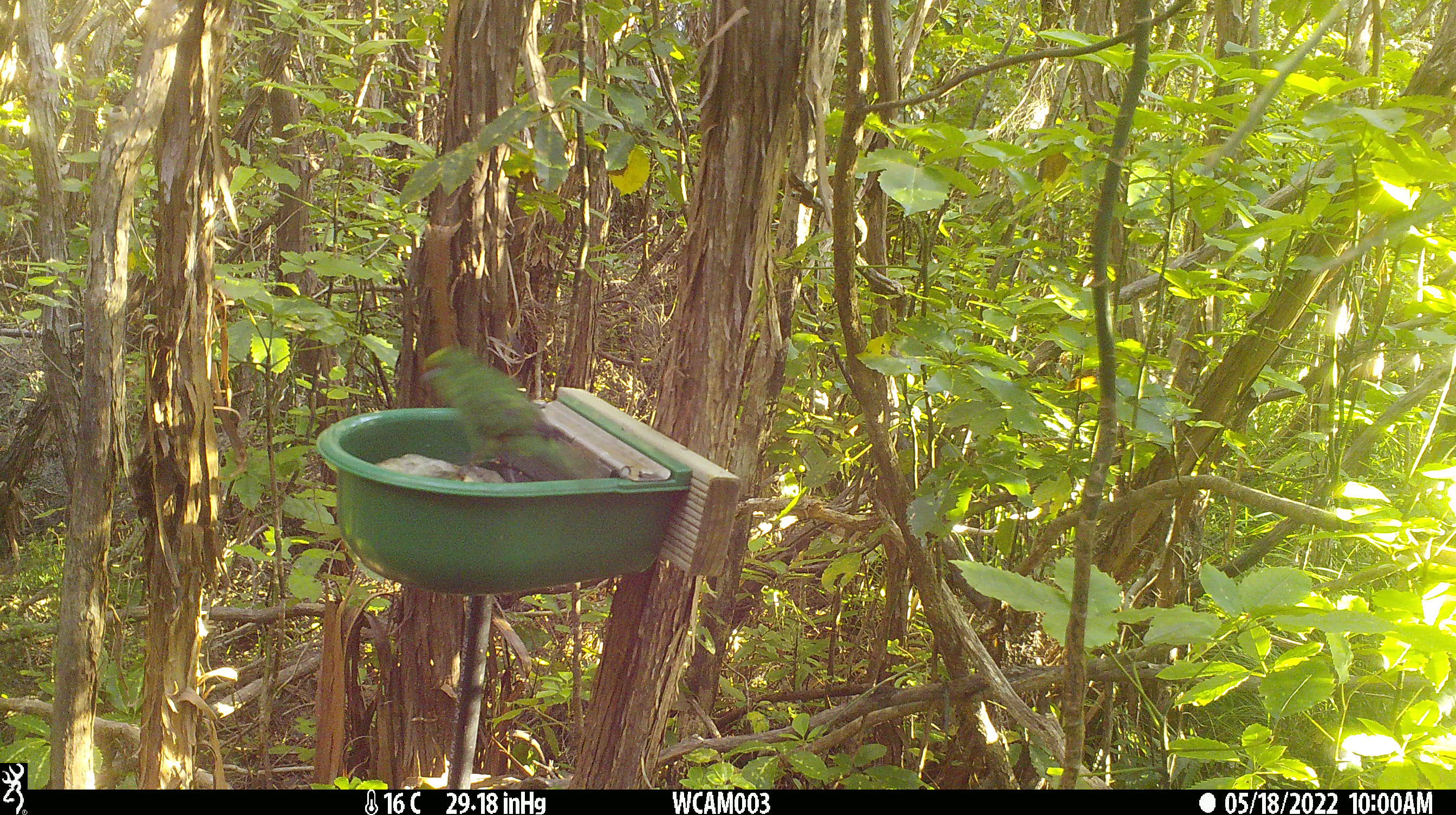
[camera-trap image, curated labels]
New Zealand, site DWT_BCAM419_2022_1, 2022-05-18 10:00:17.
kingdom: Animalia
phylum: Chordata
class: Aves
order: Psittaciformes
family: Psittaculidae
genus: Cyanoramphus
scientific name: Cyanoramphus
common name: parakeet